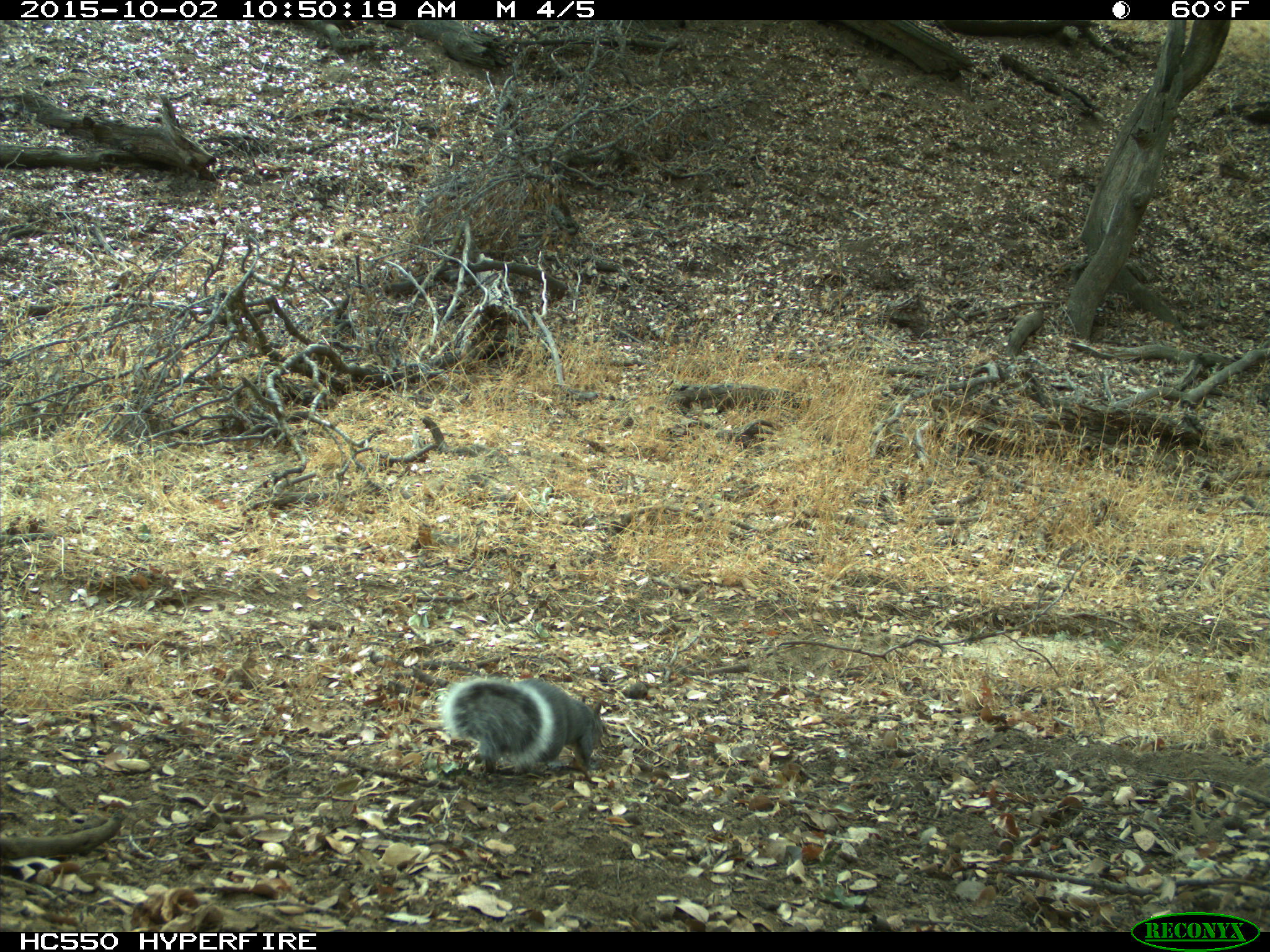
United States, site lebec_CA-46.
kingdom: Animalia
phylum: Chordata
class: Mammalia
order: Rodentia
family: Sciuridae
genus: Sciurus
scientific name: Sciurus carolinensis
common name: eastern gray squirrel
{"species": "Sciurus carolinensis (eastern gray squirrel)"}